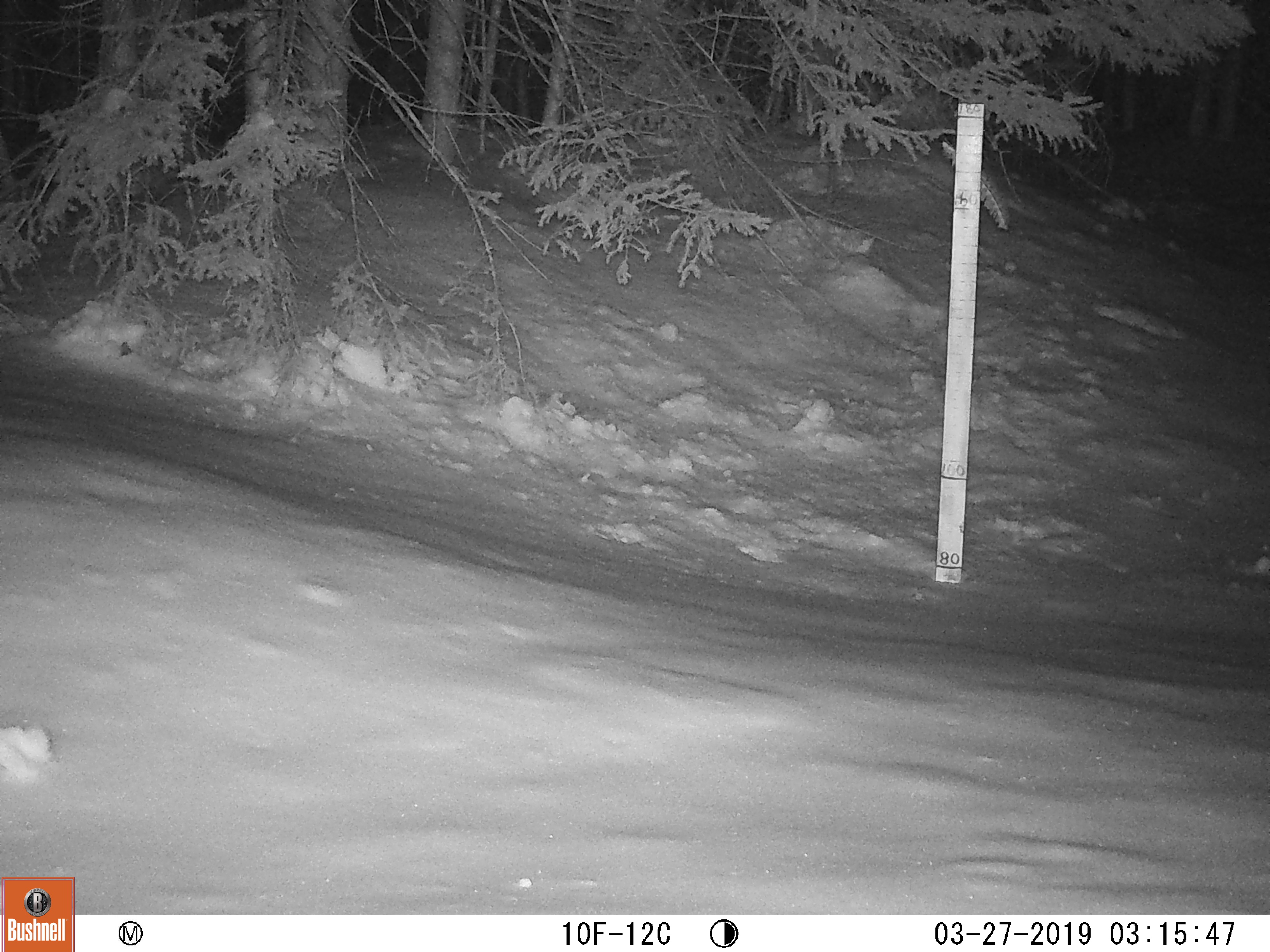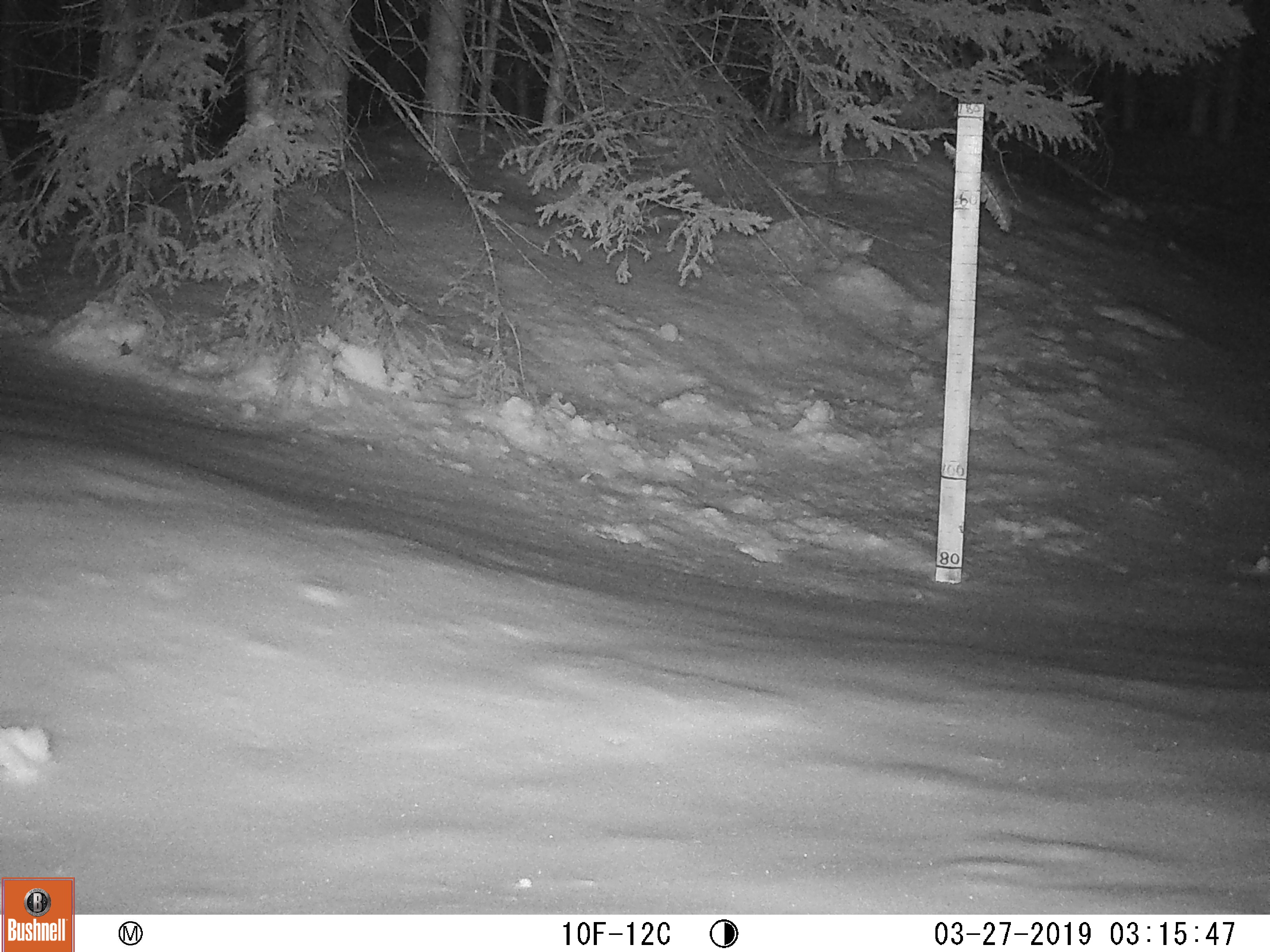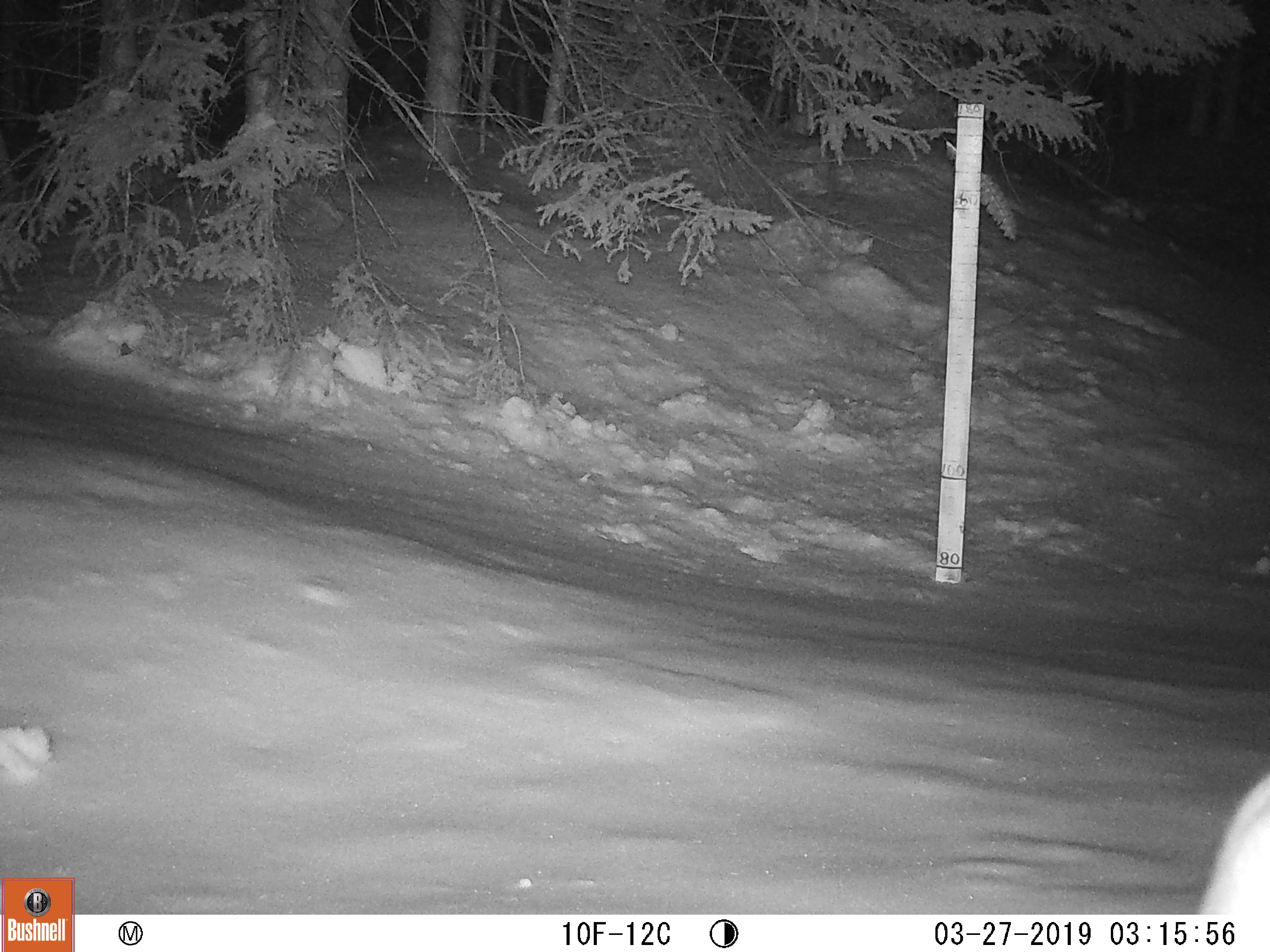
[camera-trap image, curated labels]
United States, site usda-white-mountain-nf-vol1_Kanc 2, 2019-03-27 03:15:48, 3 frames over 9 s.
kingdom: Animalia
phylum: Chordata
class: Mammalia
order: Lagomorpha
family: Leporidae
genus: Lepus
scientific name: Lepus americanus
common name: snowshoe hare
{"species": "snowshoe hare (Lepus americanus)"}